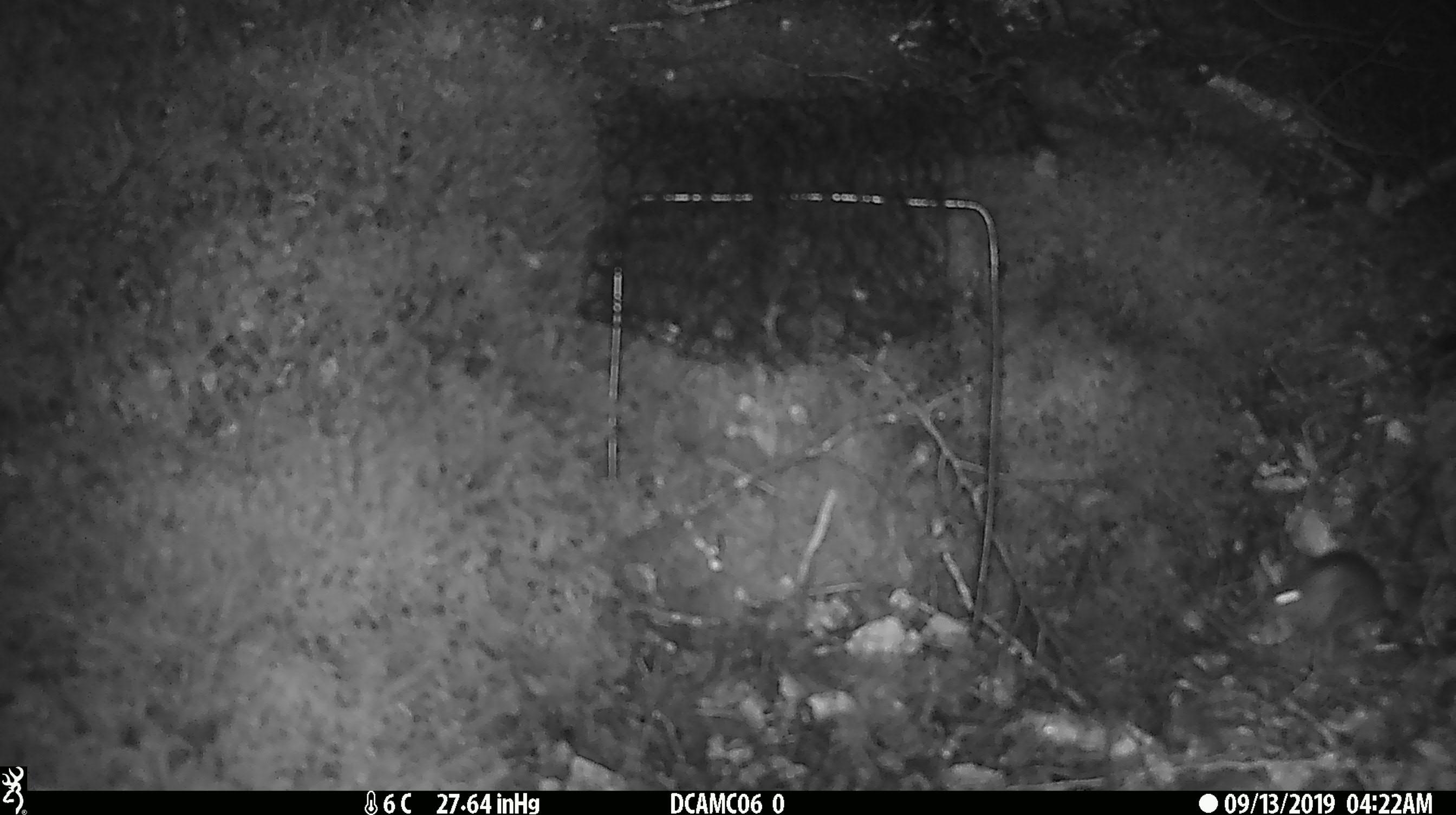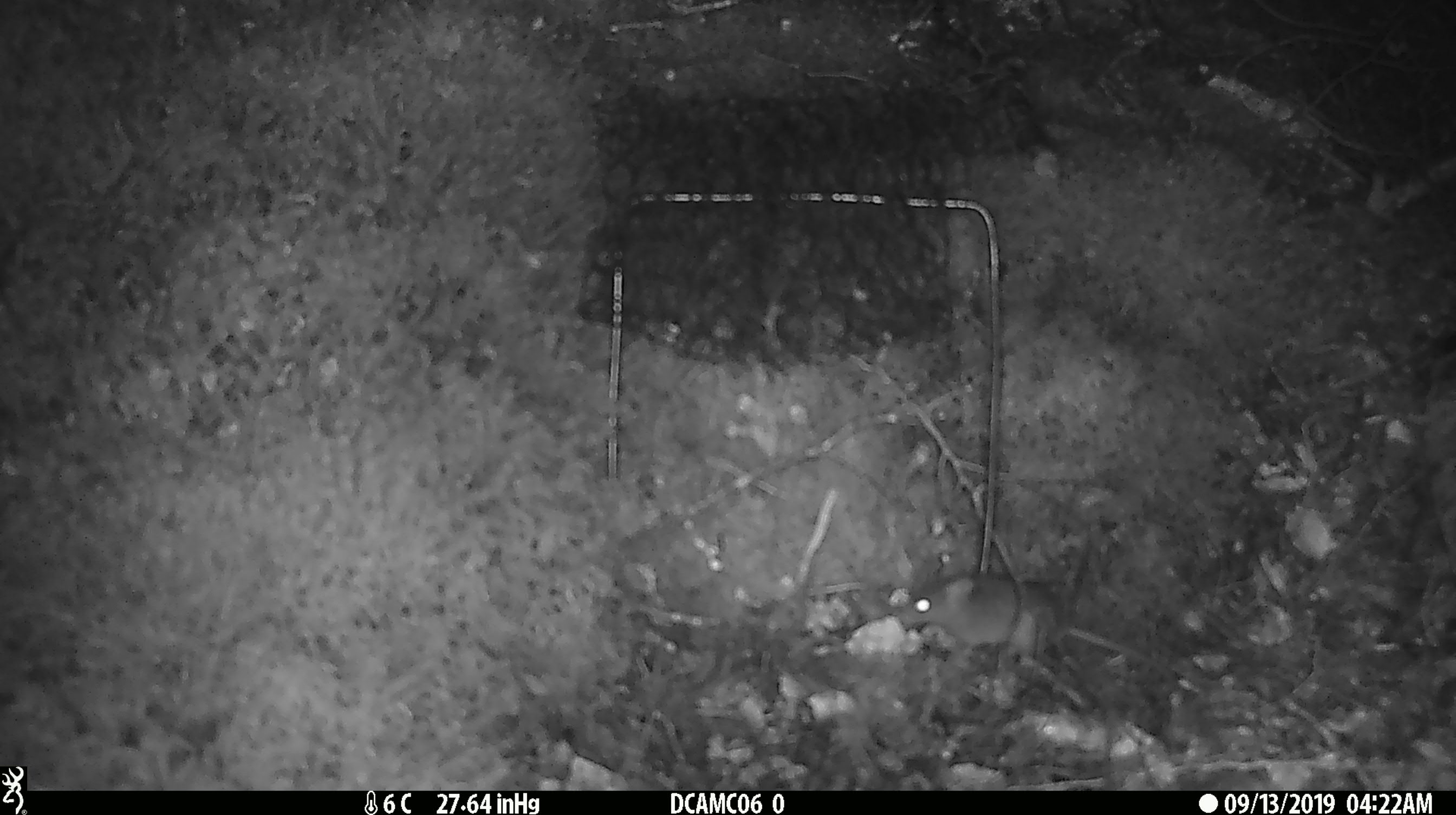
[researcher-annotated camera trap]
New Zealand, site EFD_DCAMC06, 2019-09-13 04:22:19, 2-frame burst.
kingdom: Animalia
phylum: Chordata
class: Mammalia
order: Rodentia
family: Muridae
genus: Mus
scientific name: Mus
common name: mouse